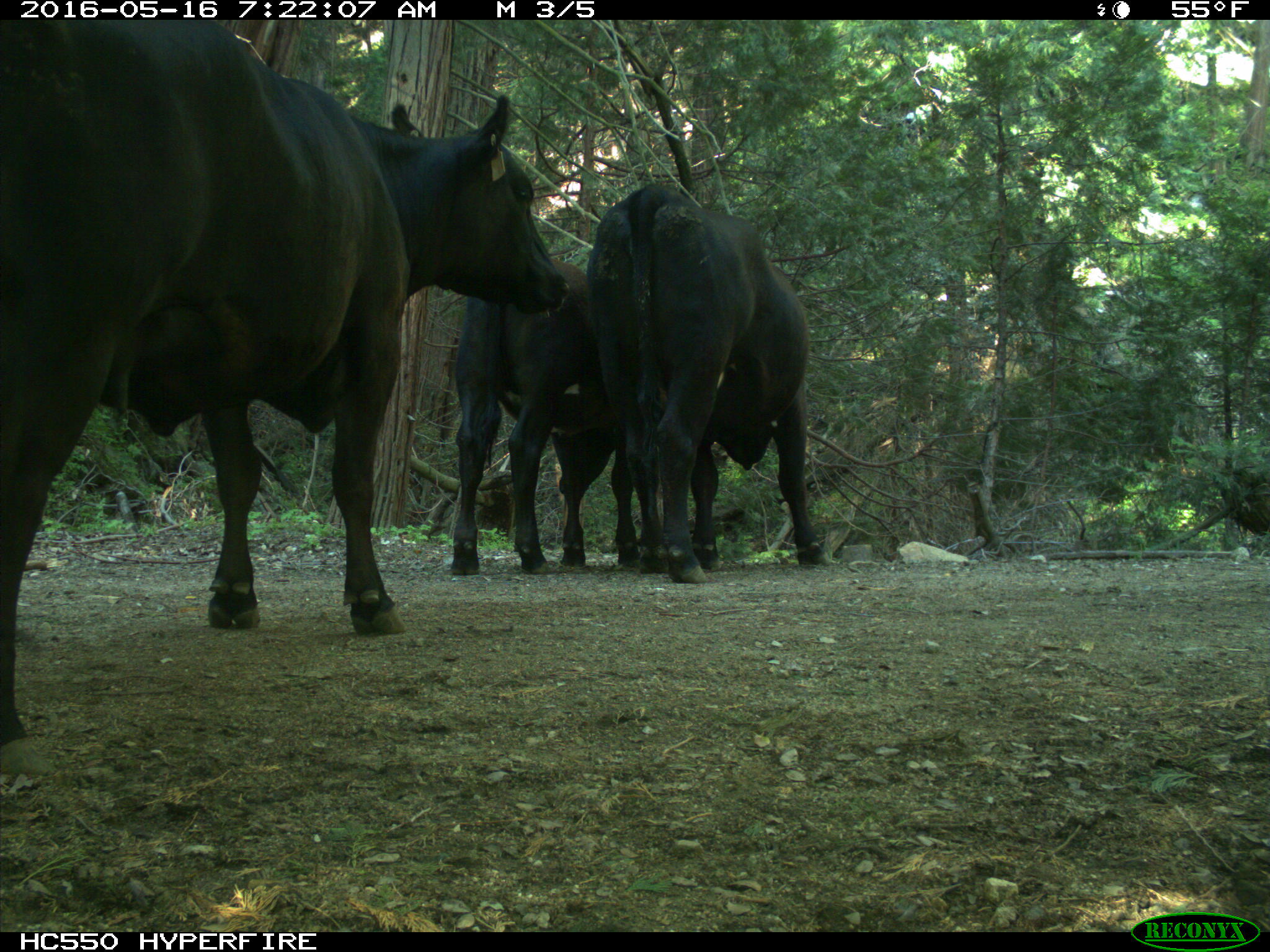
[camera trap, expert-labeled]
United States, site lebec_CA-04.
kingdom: Animalia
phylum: Chordata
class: Mammalia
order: Artiodactyla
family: Bovidae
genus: Bos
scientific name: Bos taurus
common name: domestic cow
Bos taurus (domestic cow).